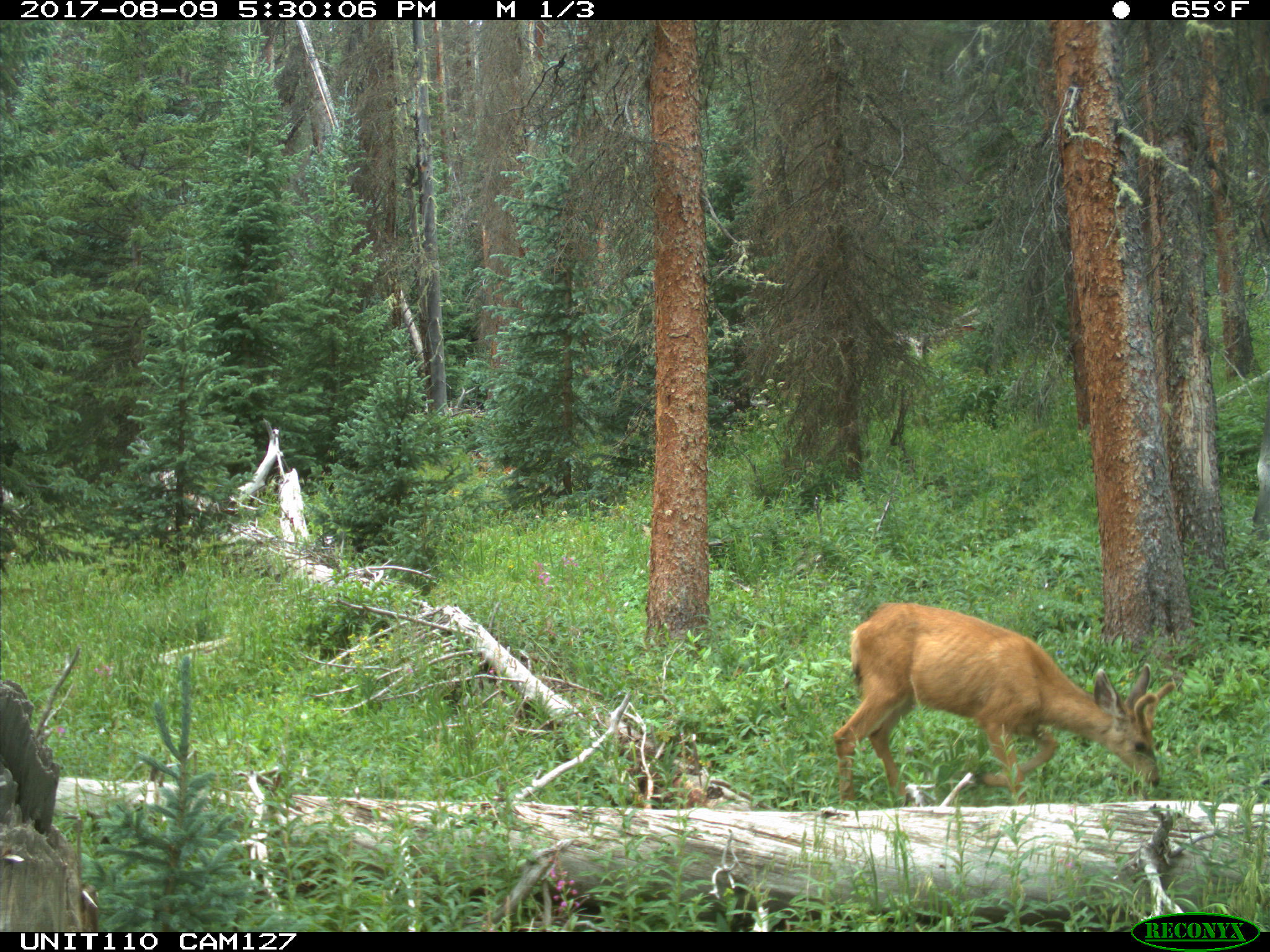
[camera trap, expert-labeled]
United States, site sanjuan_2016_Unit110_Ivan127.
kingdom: Animalia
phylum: Chordata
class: Mammalia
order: Artiodactyla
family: Cervidae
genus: Odocoileus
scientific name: Odocoileus hemionus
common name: mule deer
Odocoileus hemionus (mule deer).